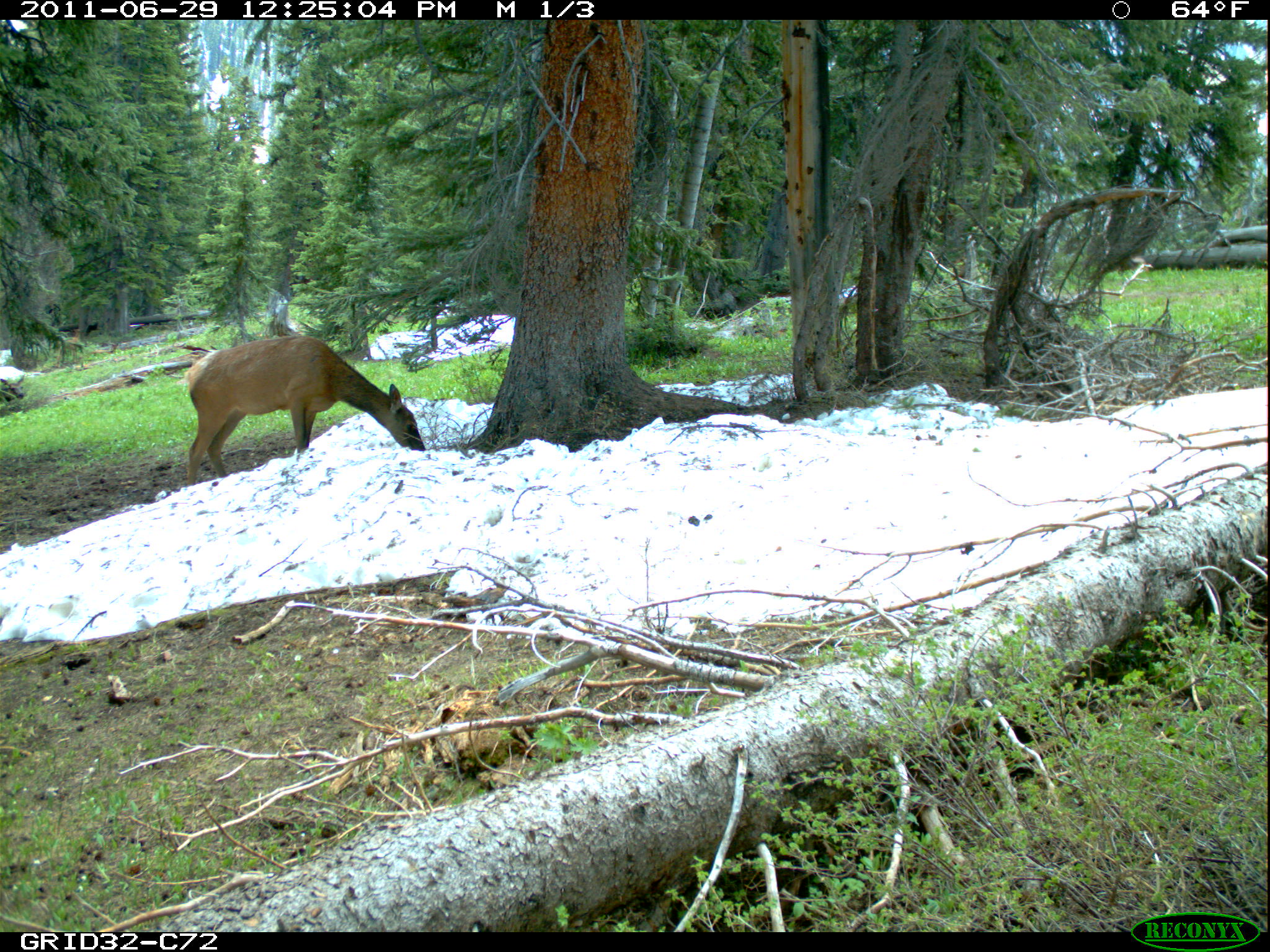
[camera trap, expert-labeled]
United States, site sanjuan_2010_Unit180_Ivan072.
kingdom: Animalia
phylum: Chordata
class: Mammalia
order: Artiodactyla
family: Cervidae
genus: Cervus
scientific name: Cervus elaphus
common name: red deer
Cervus elaphus (red deer).